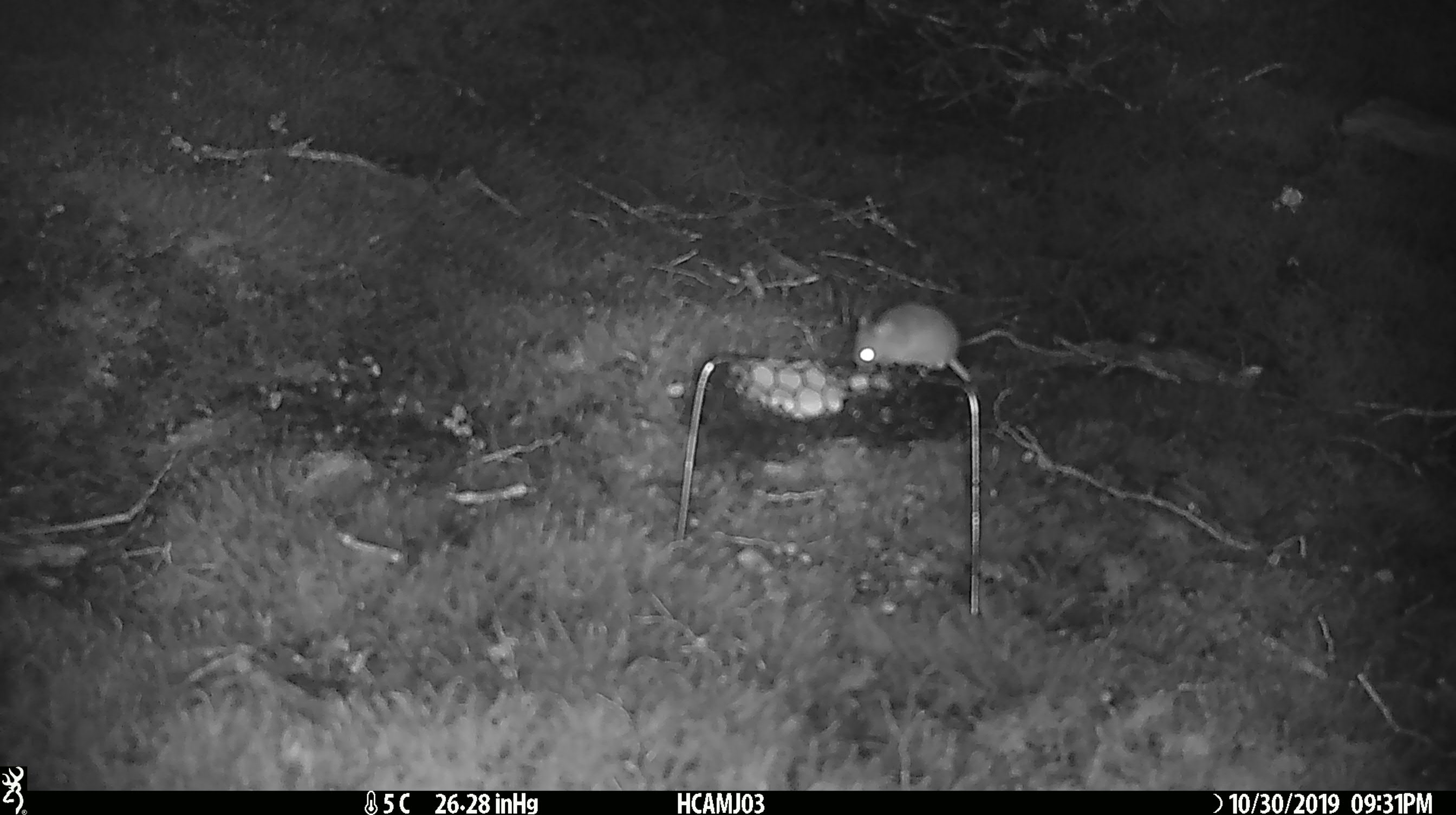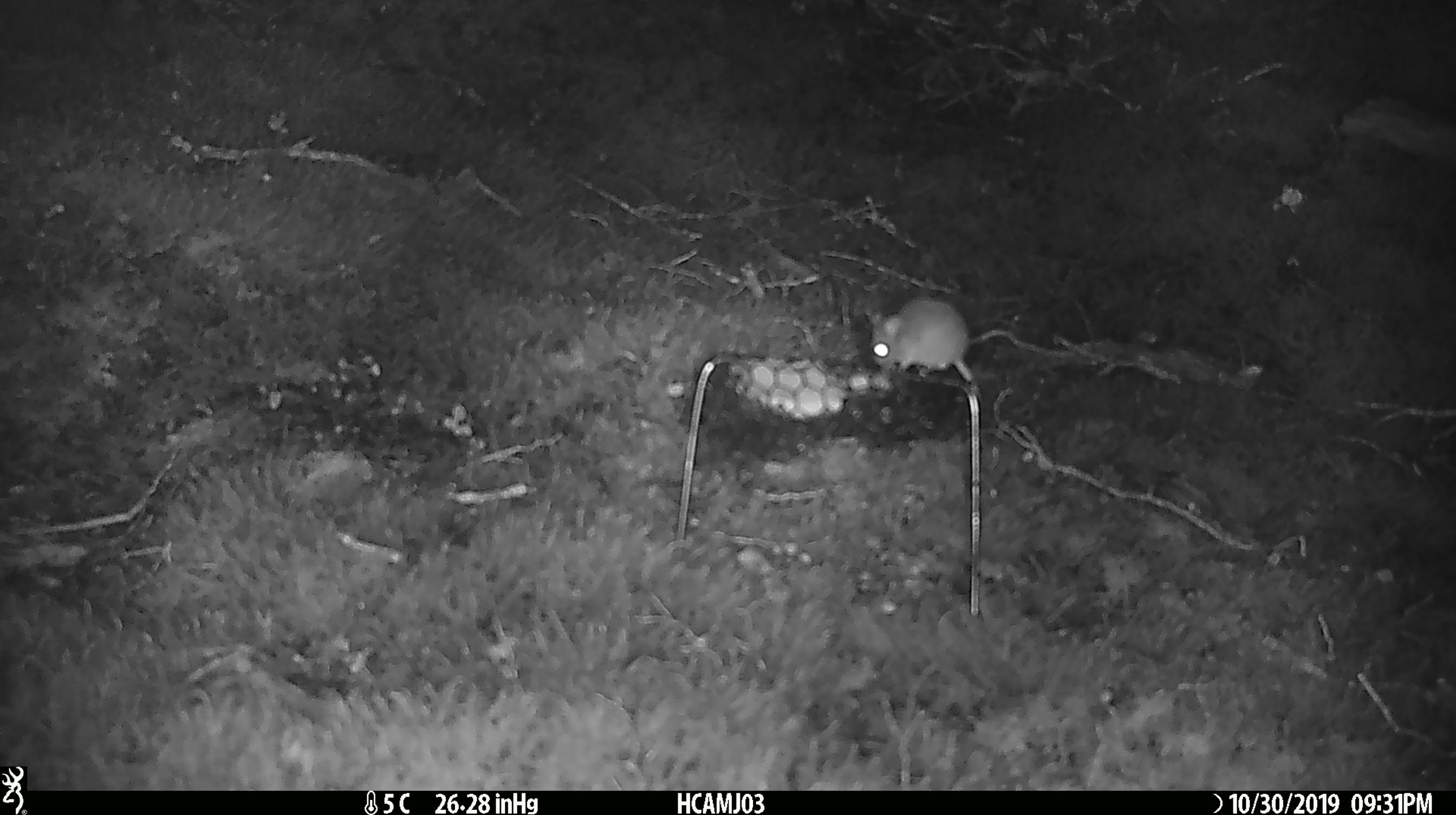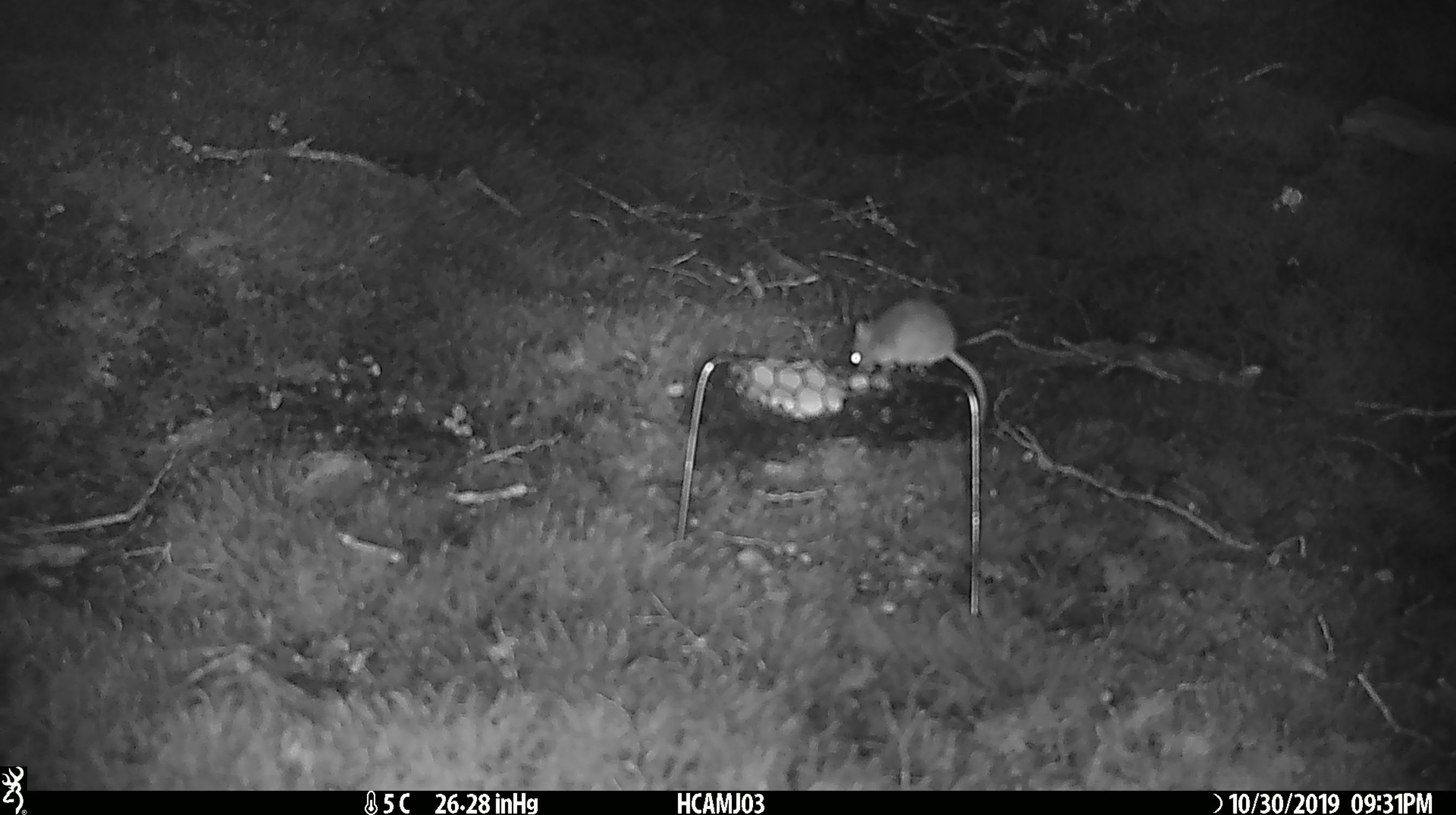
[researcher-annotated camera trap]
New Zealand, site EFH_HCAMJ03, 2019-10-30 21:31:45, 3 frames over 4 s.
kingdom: Animalia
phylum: Chordata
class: Mammalia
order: Rodentia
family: Muridae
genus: Mus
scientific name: Mus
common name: mouse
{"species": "mouse (Mus)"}